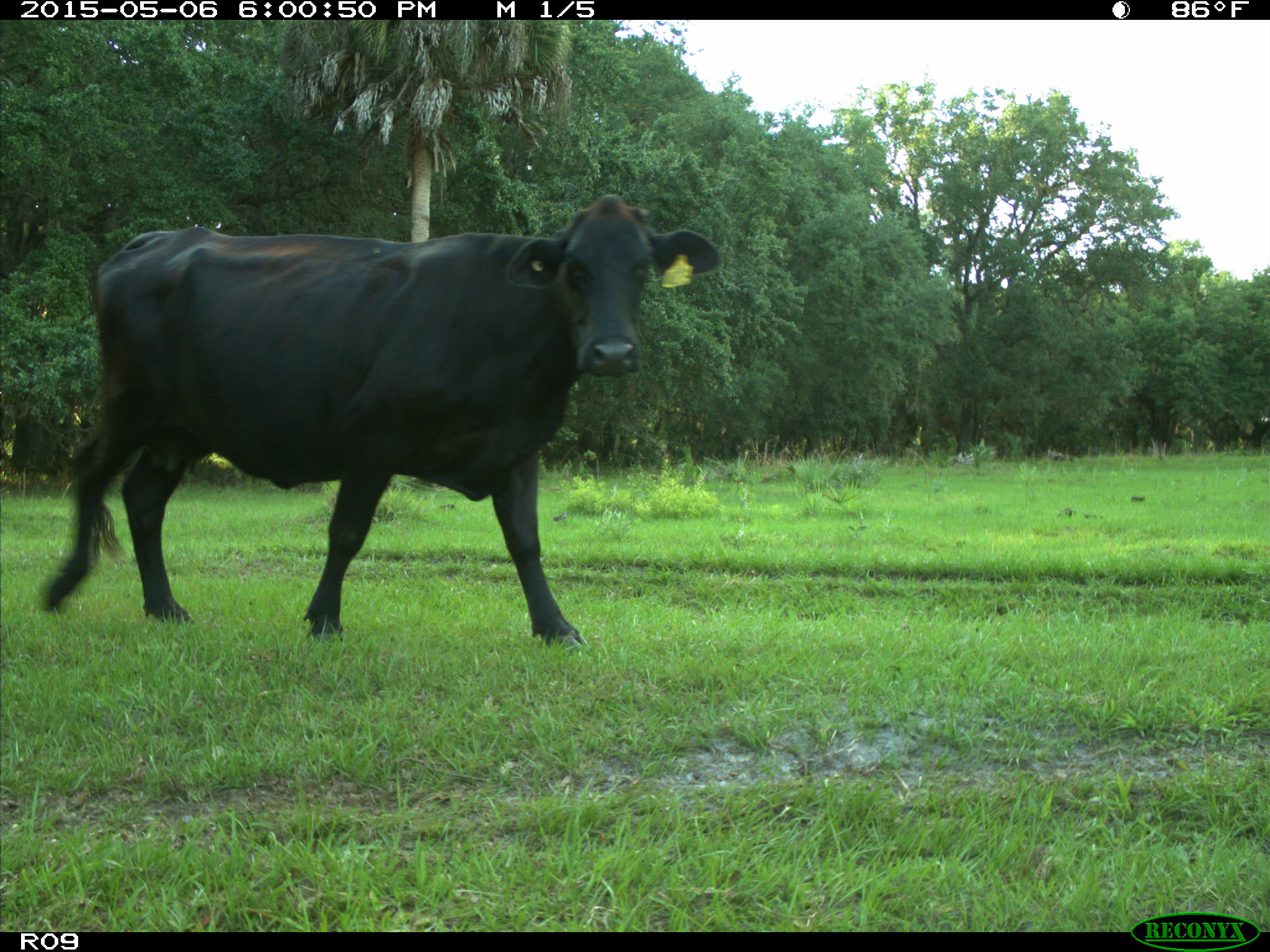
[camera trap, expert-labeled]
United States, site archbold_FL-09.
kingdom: Animalia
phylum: Chordata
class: Mammalia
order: Artiodactyla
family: Bovidae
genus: Bos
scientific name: Bos taurus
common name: domestic cow